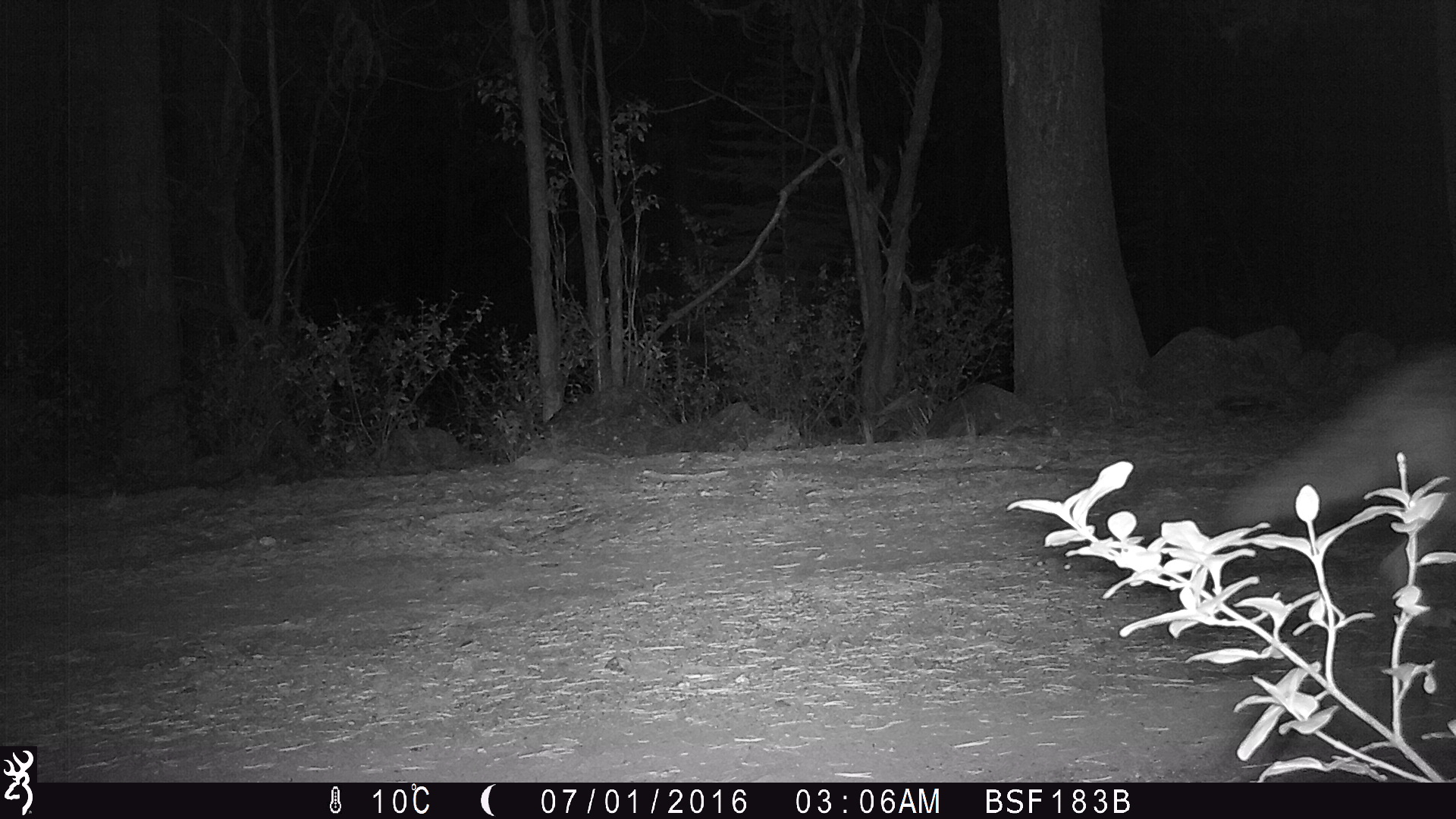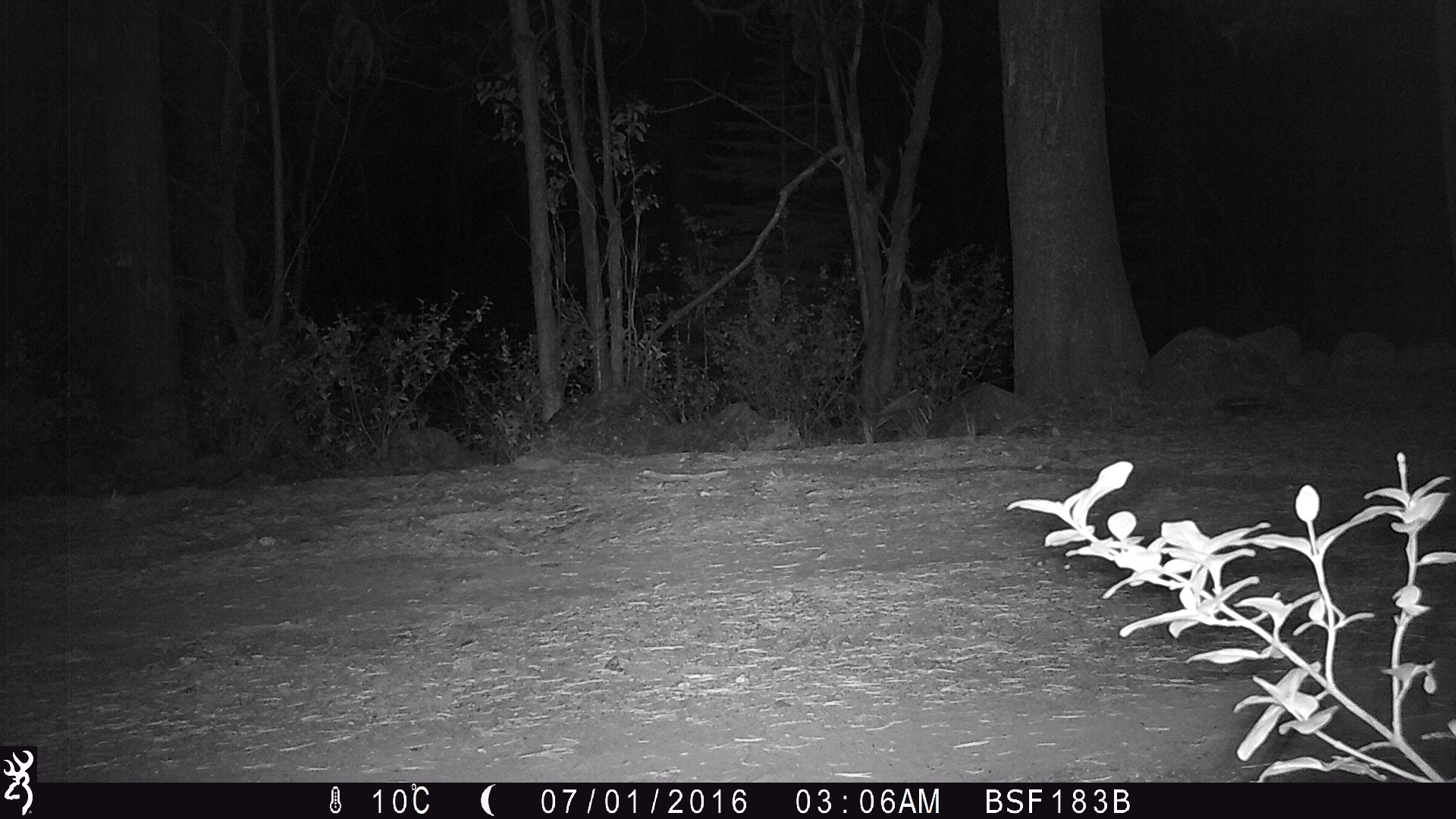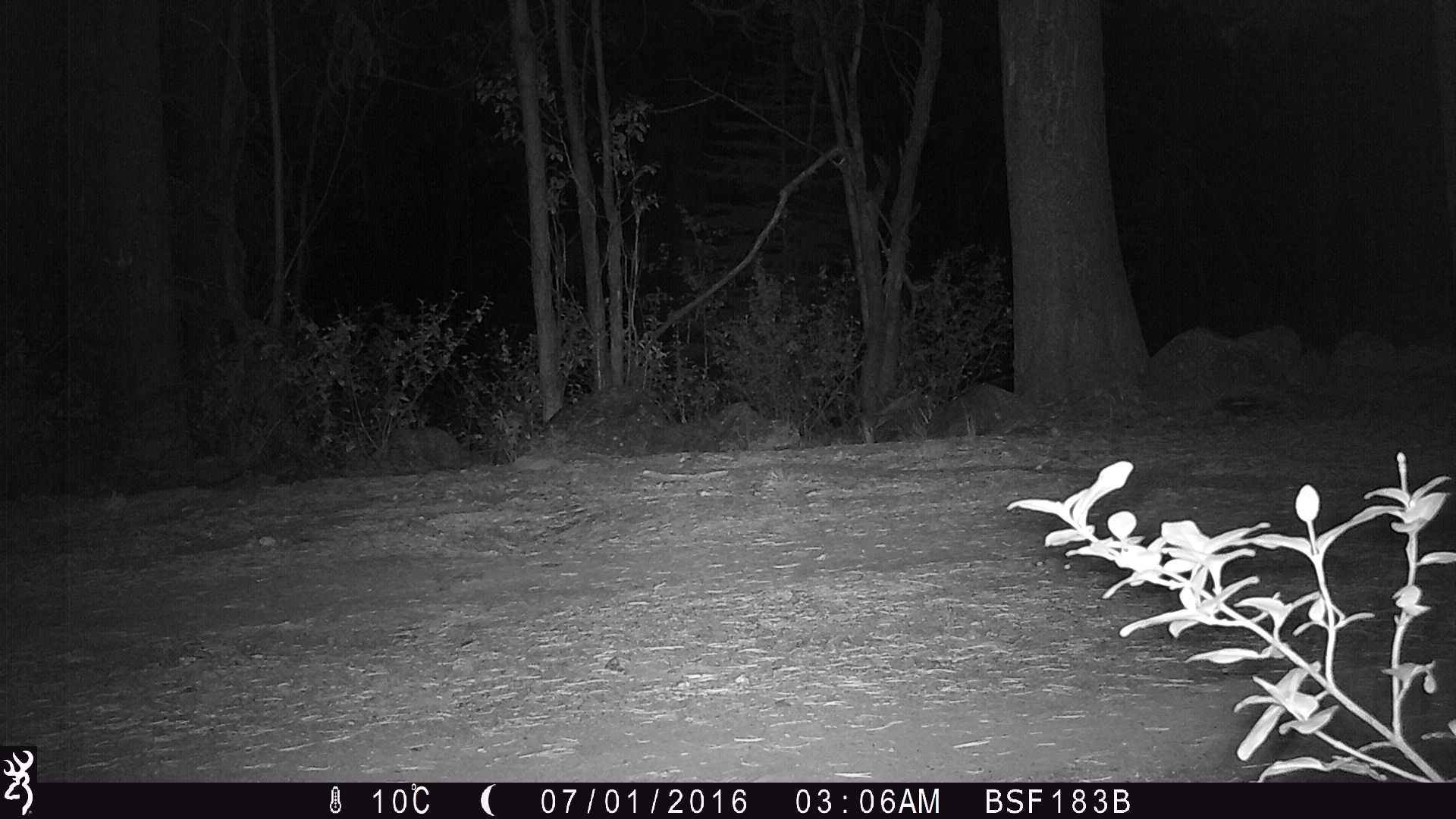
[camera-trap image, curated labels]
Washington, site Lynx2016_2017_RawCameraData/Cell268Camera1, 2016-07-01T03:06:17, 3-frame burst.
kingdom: Animalia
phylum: Chordata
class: Mammalia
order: Carnivora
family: Canidae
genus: Canis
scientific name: Canis latrans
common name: coyote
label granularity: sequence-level